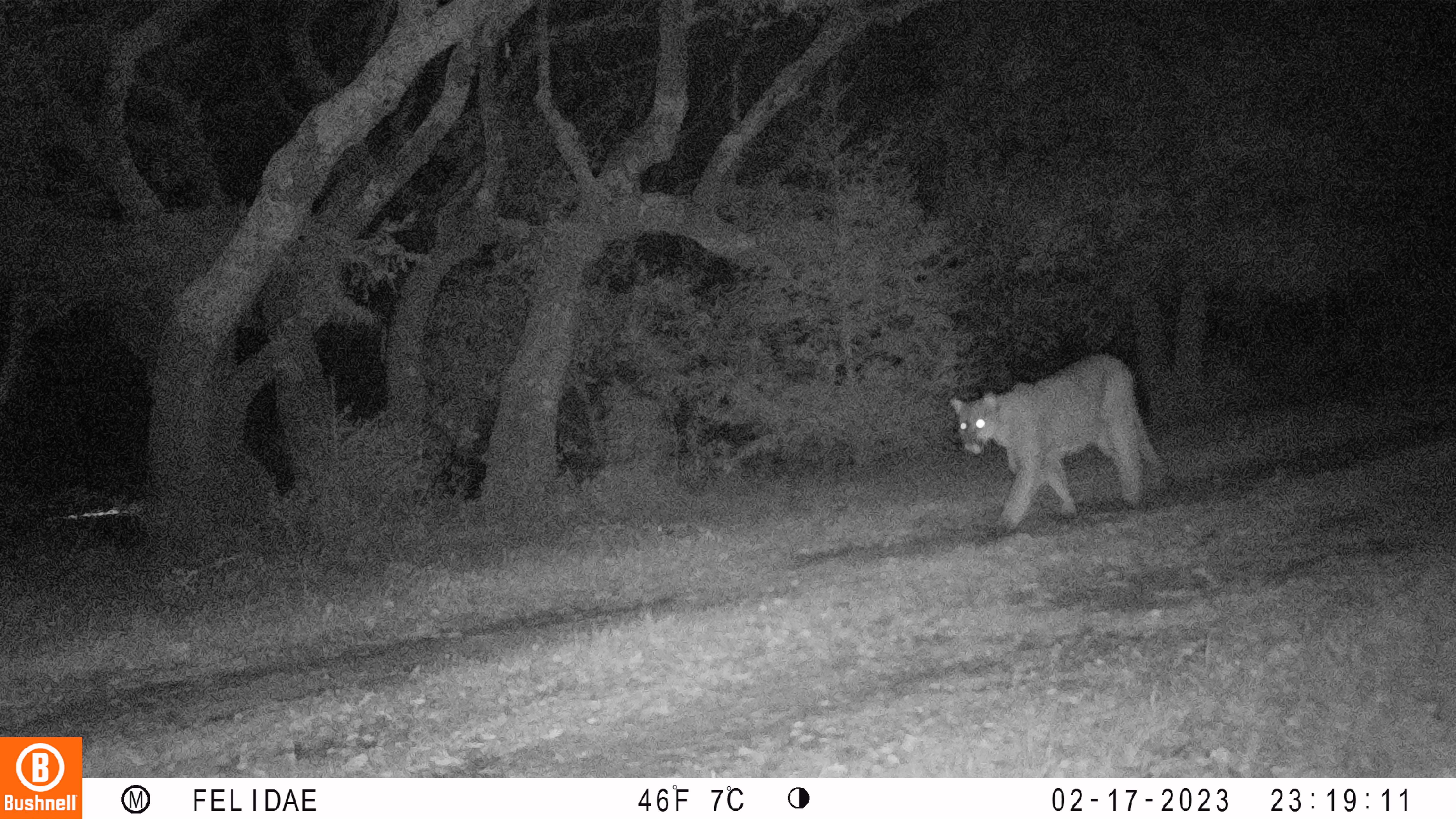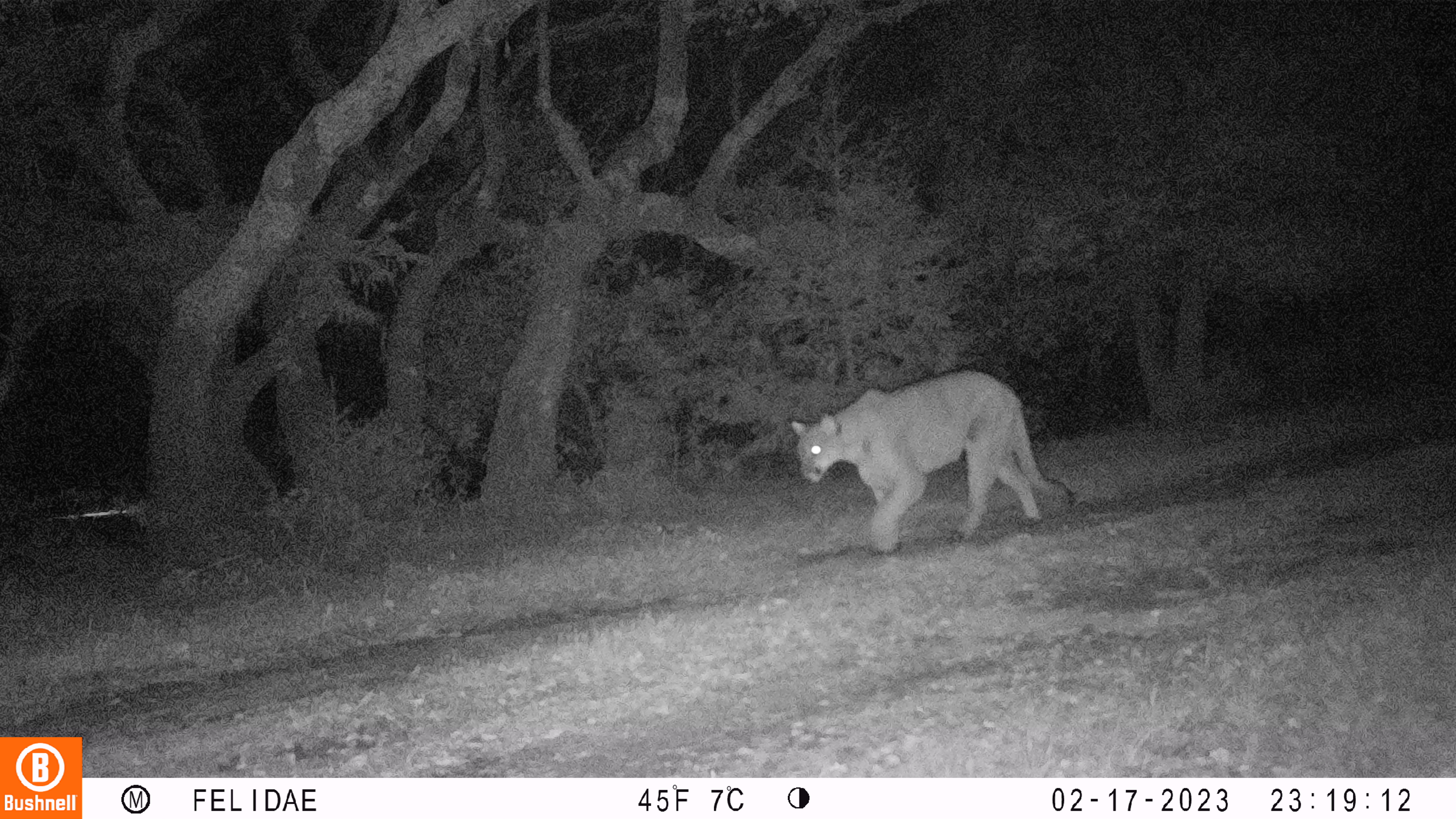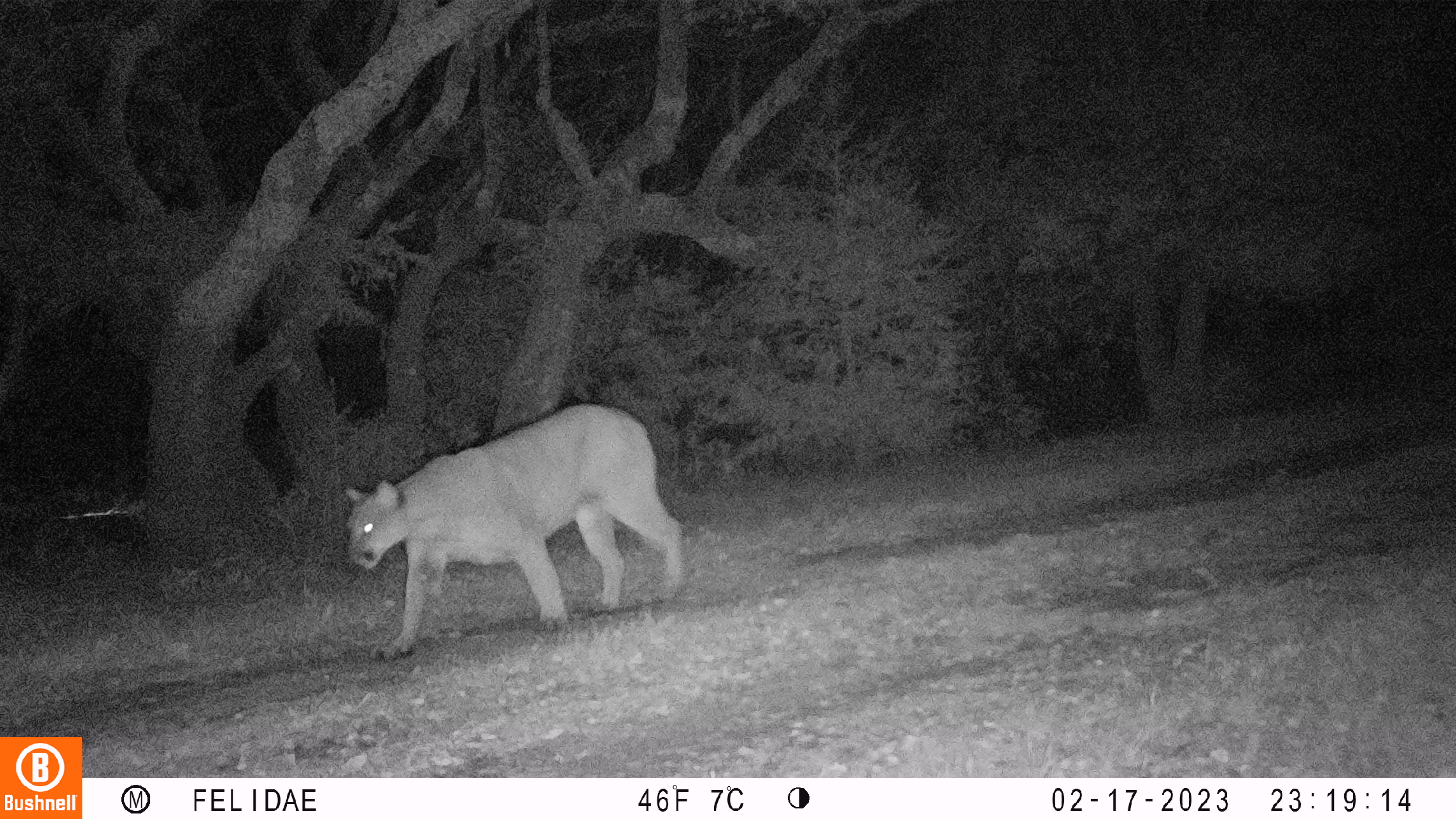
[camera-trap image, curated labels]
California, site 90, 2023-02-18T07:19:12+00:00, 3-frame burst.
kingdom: Animalia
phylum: Chordata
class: Mammalia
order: Carnivora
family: Felidae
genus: Puma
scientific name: Puma concolor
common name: puma